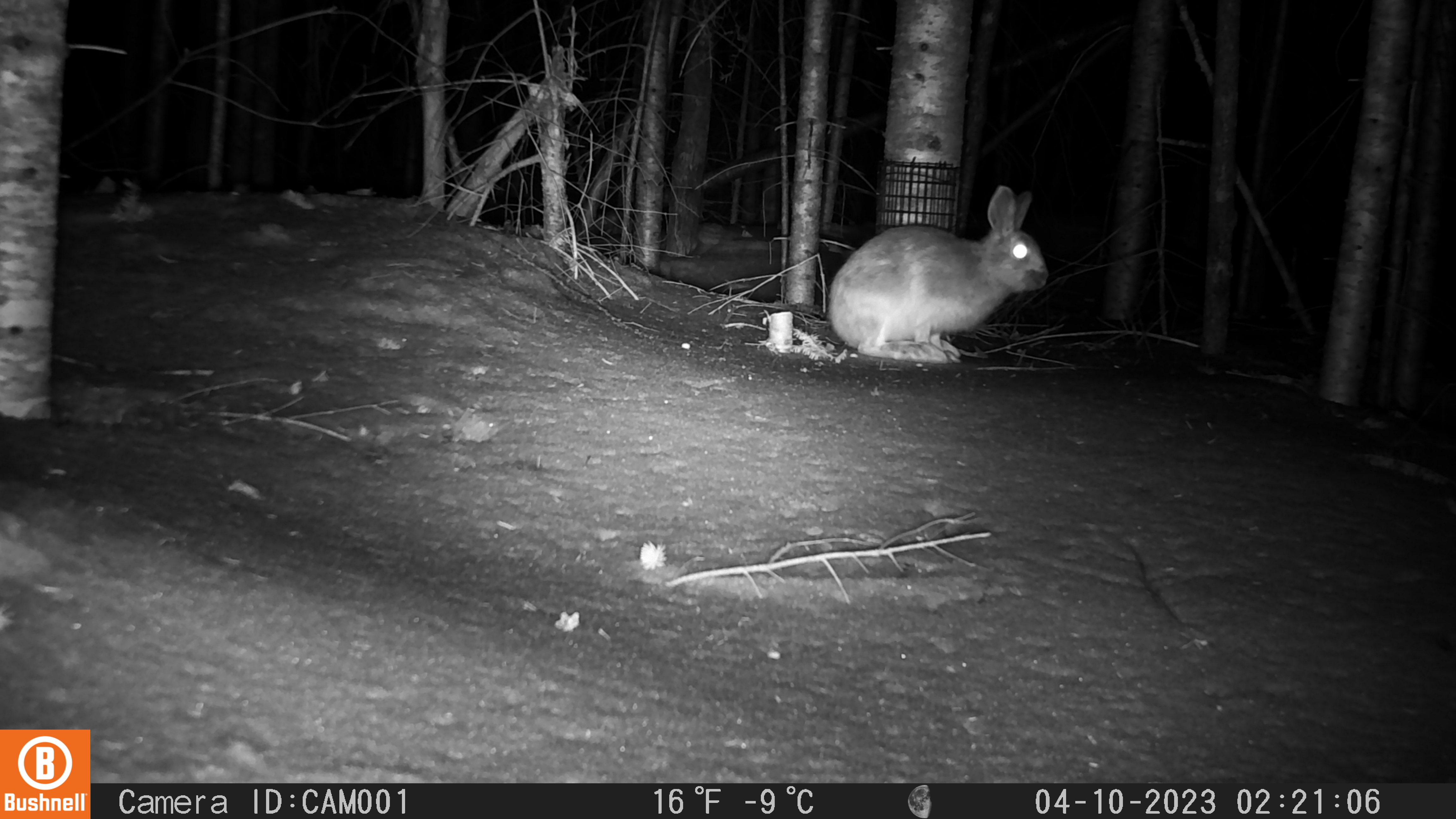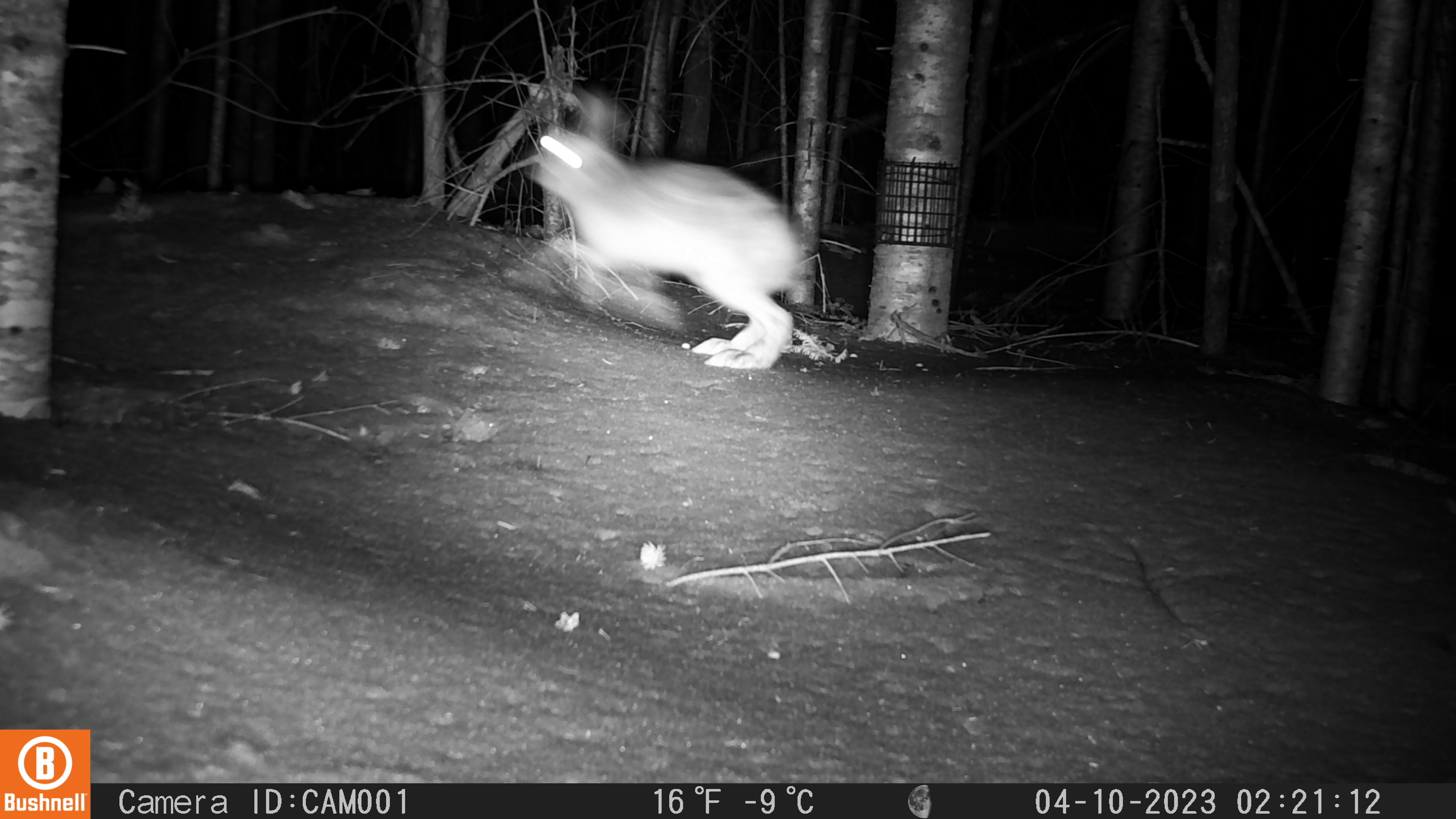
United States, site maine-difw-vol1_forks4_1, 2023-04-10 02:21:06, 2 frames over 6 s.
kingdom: Animalia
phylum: Chordata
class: Mammalia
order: Lagomorpha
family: Leporidae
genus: Lepus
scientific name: Lepus americanus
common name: snowshoe hare